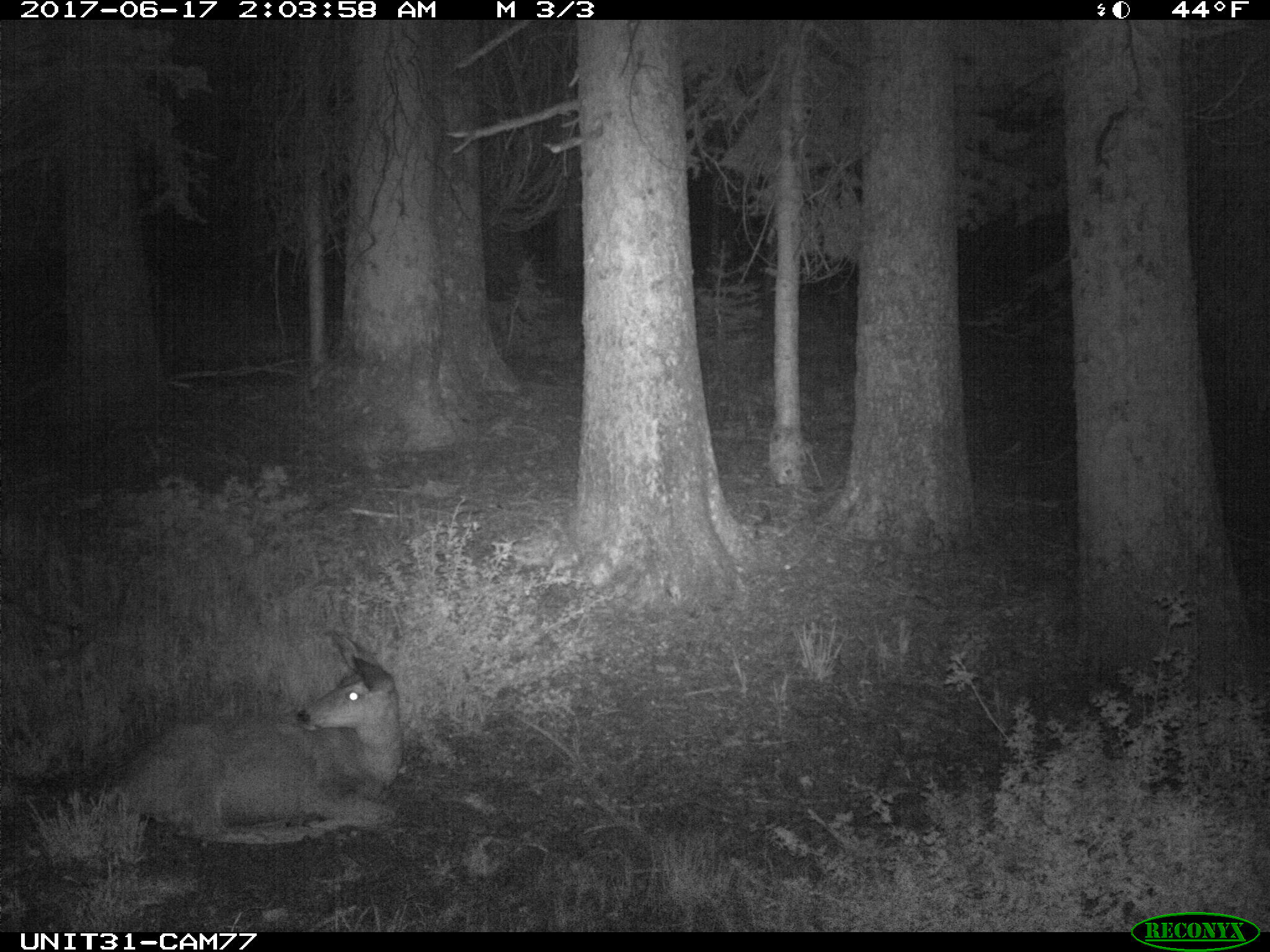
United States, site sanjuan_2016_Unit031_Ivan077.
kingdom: Animalia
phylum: Chordata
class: Mammalia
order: Artiodactyla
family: Cervidae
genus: Odocoileus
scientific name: Odocoileus hemionus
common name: mule deer